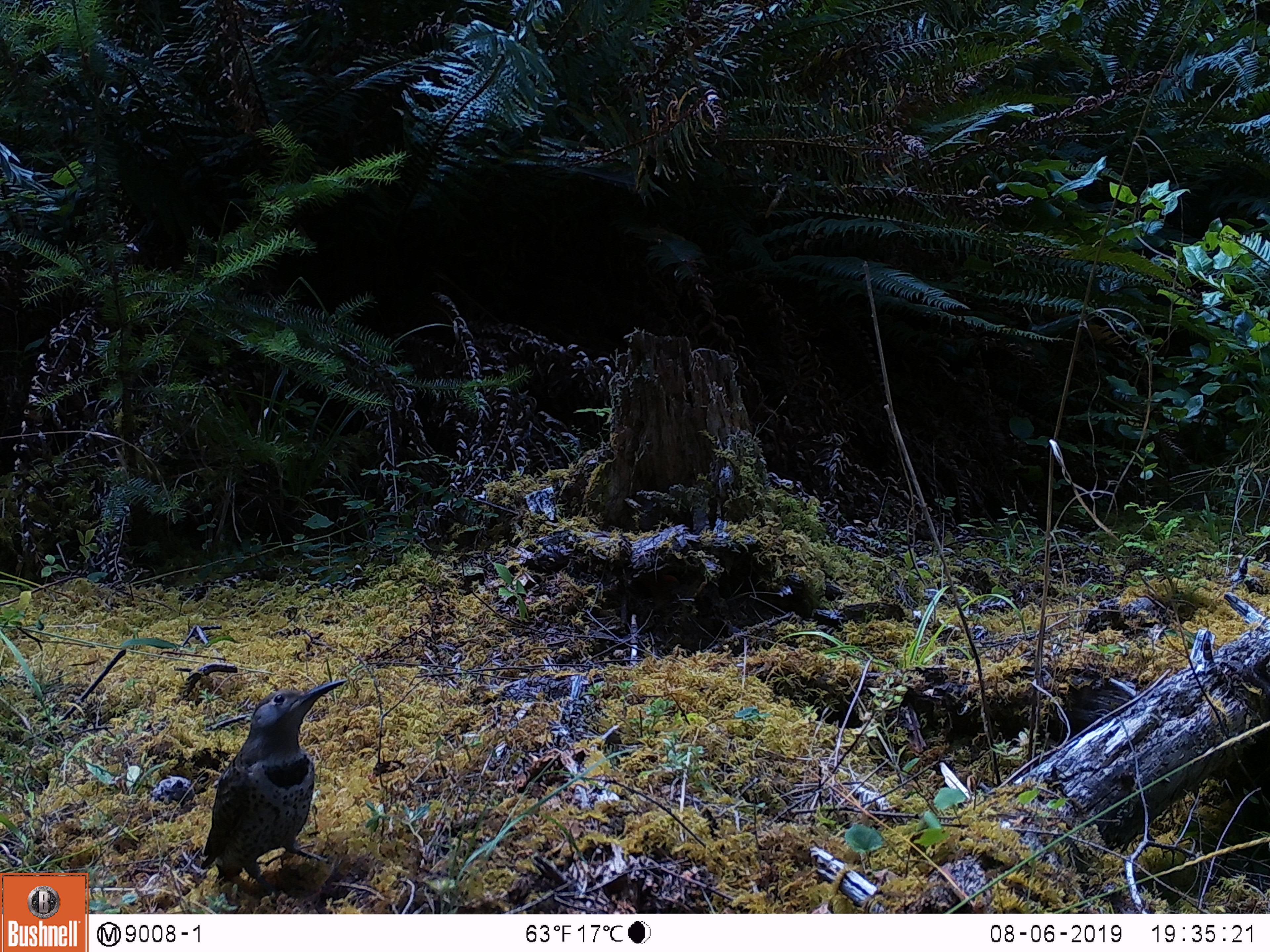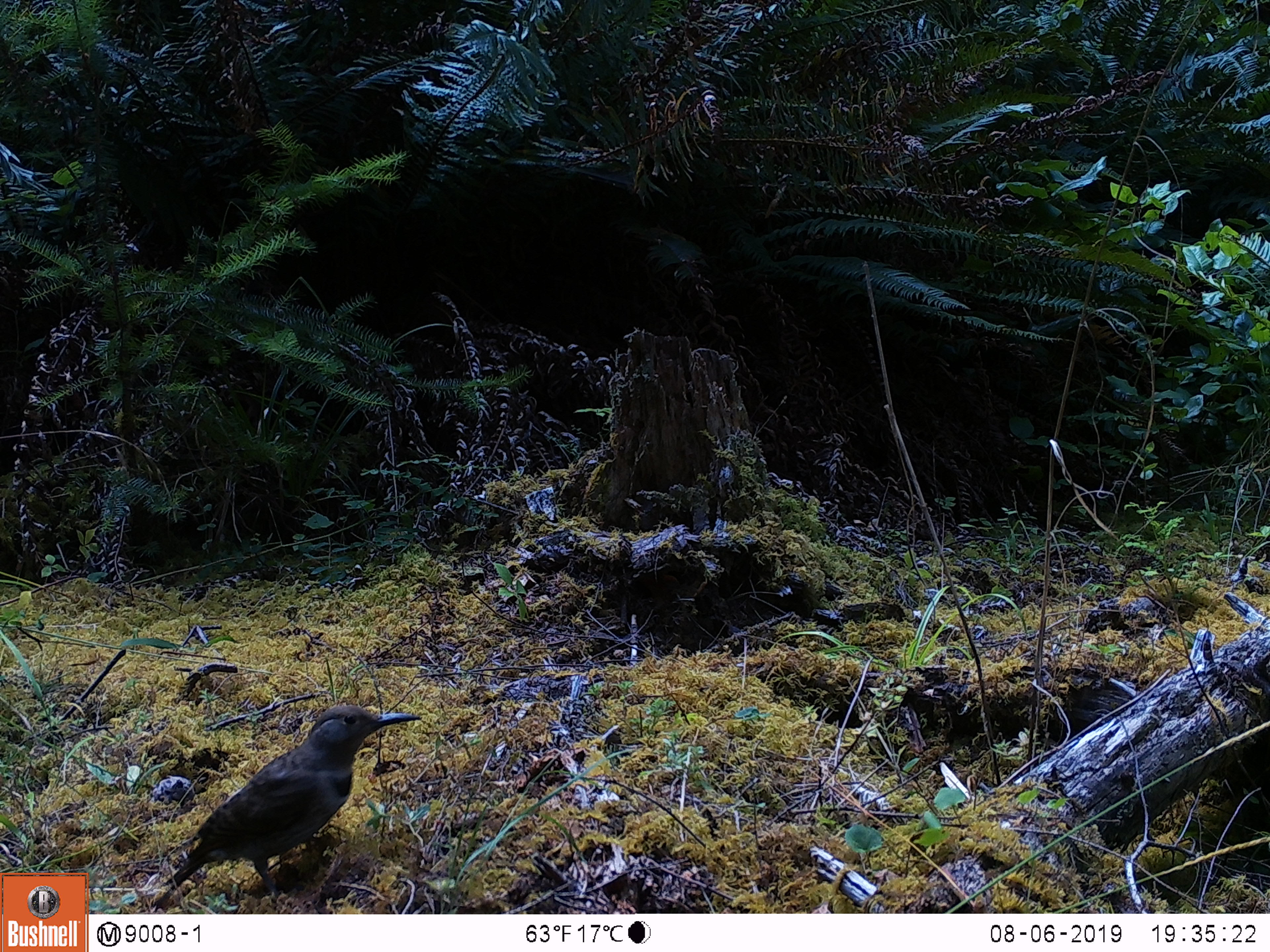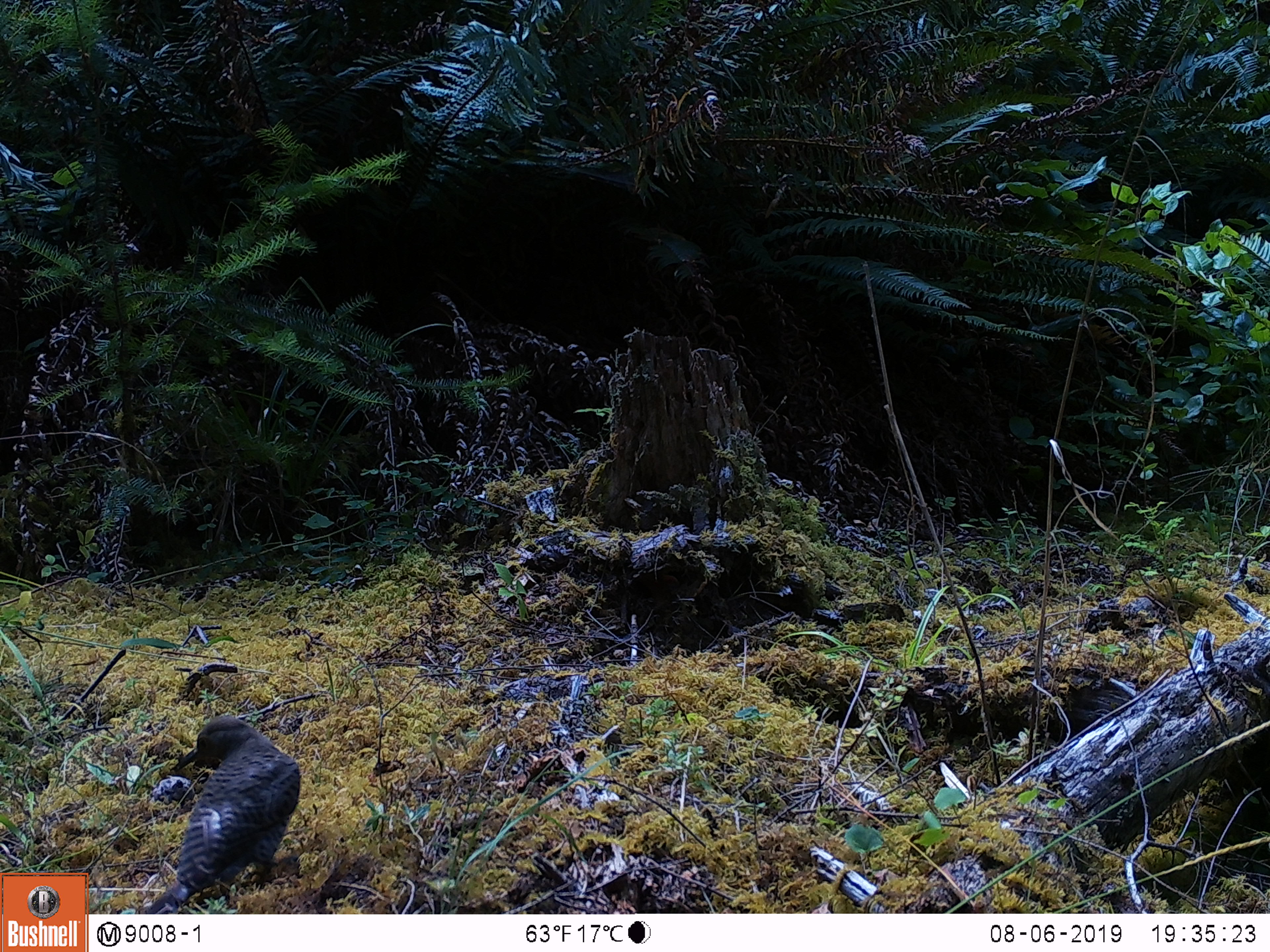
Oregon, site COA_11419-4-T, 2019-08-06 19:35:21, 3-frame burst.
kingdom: Animalia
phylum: Chordata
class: Aves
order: Piciformes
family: Picidae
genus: Colaptes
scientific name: Colaptes auratus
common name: northern flicker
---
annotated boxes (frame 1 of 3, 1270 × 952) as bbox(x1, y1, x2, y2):
northern flicker: bbox(200, 675, 343, 890)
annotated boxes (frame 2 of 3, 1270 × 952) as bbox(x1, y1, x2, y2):
northern flicker: bbox(169, 703, 422, 895)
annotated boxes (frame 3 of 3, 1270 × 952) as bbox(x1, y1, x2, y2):
northern flicker: bbox(155, 718, 308, 910)